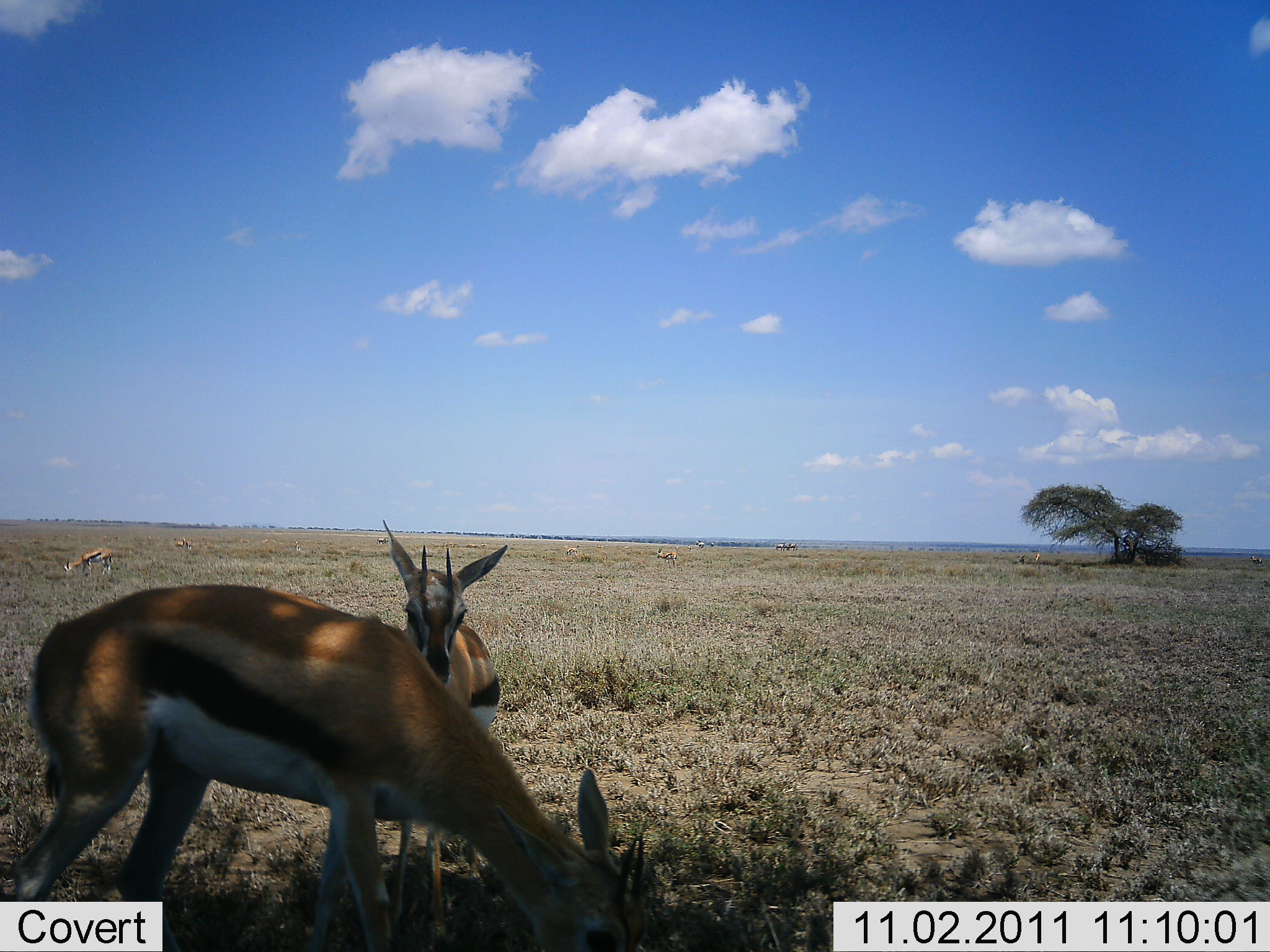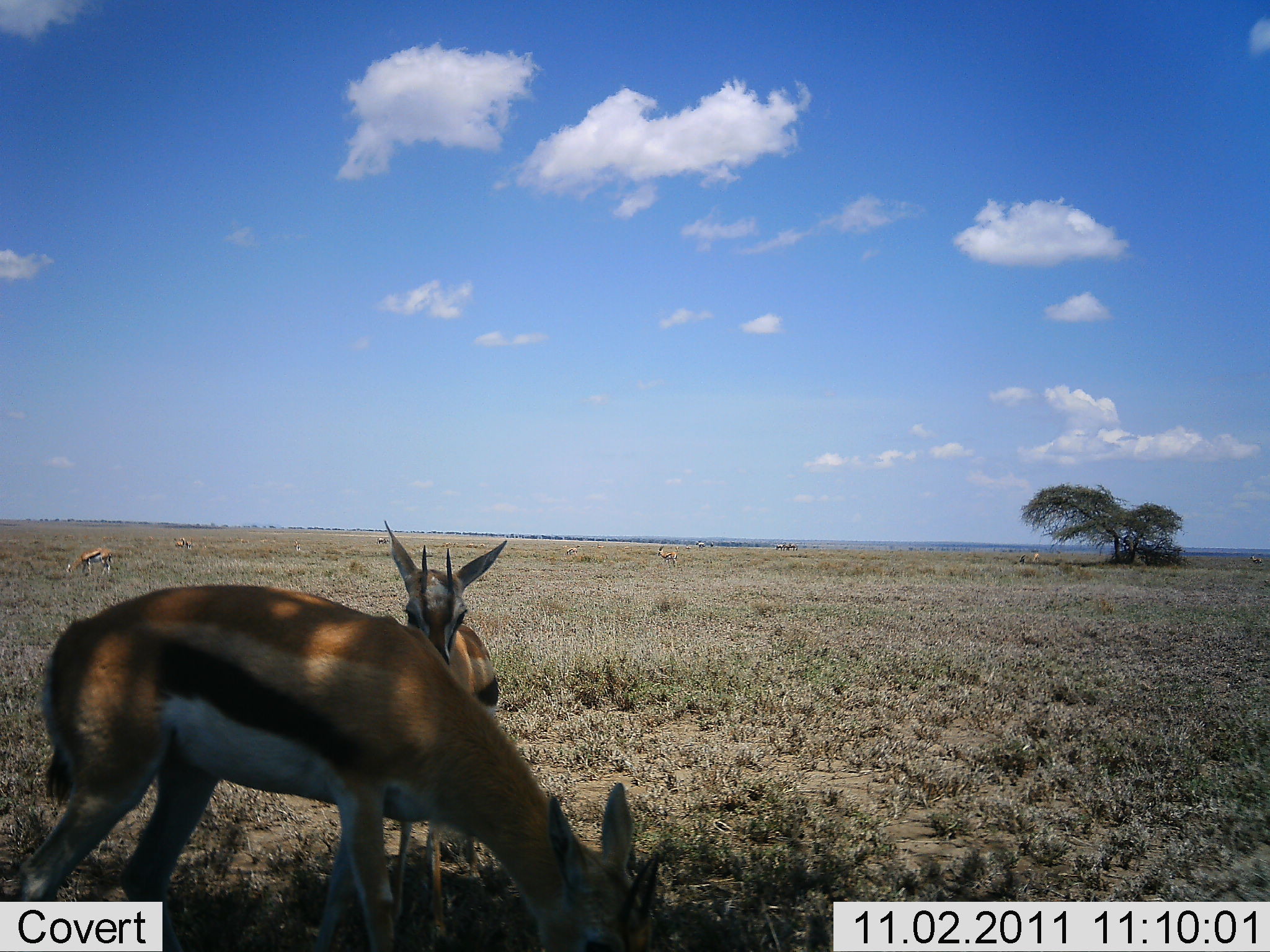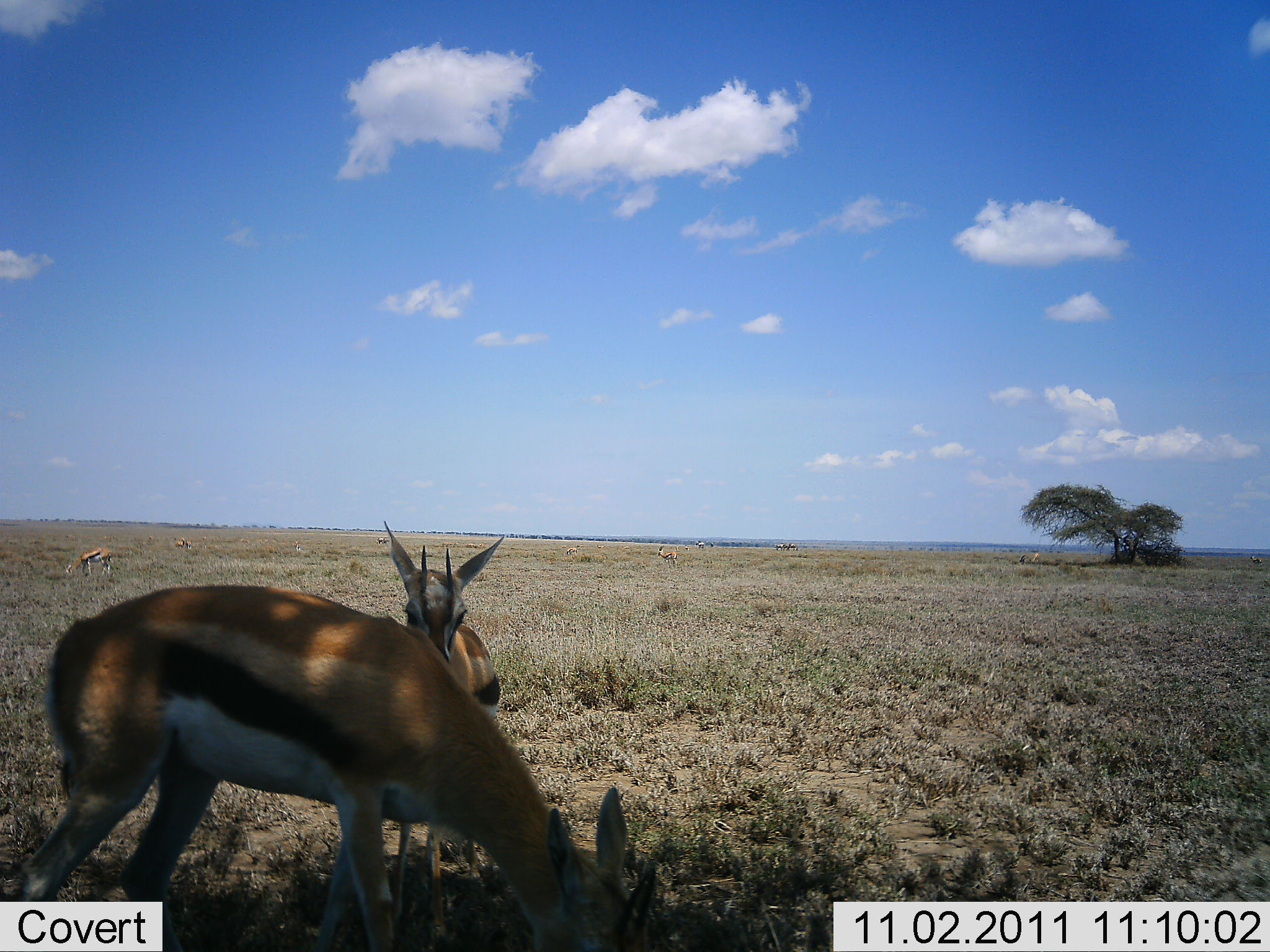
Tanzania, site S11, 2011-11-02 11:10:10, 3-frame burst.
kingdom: Animalia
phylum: Chordata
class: Mammalia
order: Artiodactyla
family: Bovidae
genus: Eudorcas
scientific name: Eudorcas thomsonii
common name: thomson's gazelle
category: gazellethomsons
Gazellethomsons (thomson's gazelle) (Eudorcas thomsonii), count 3. Behavior (volunteer vote fractions): standing 70%, resting 0%, moving 0%, interacting 10%. Young present (vote fraction): 10%. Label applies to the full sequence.